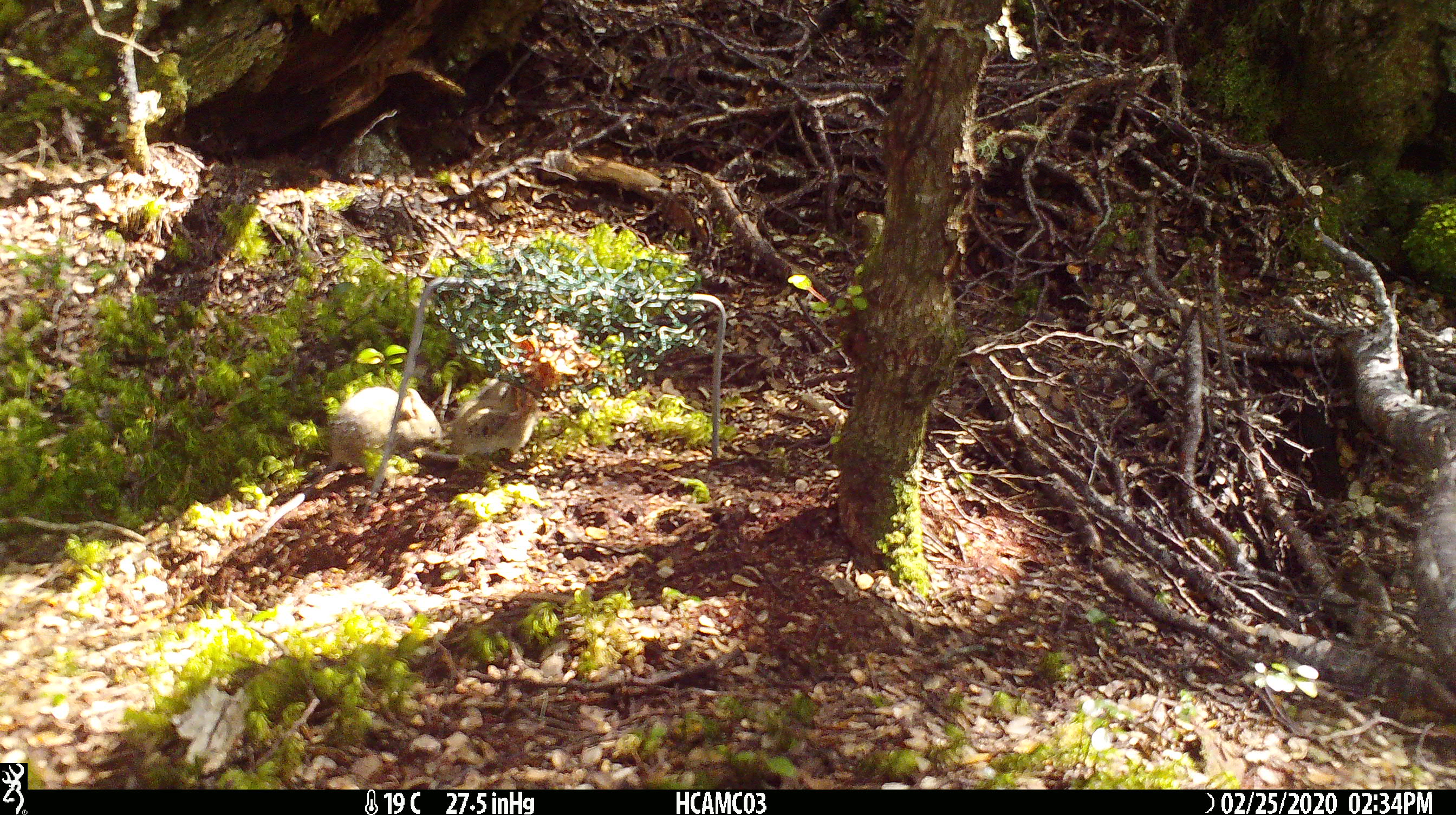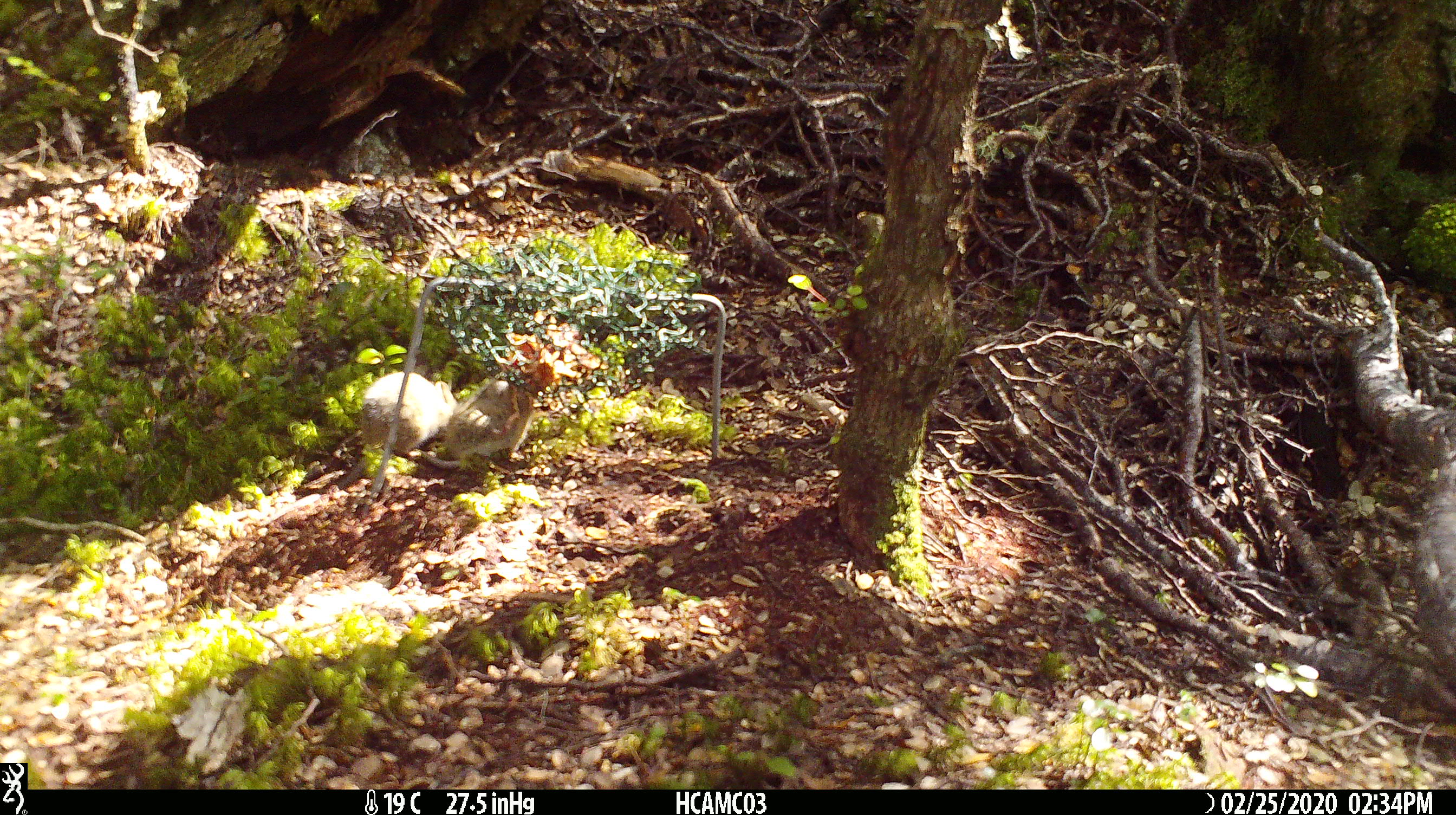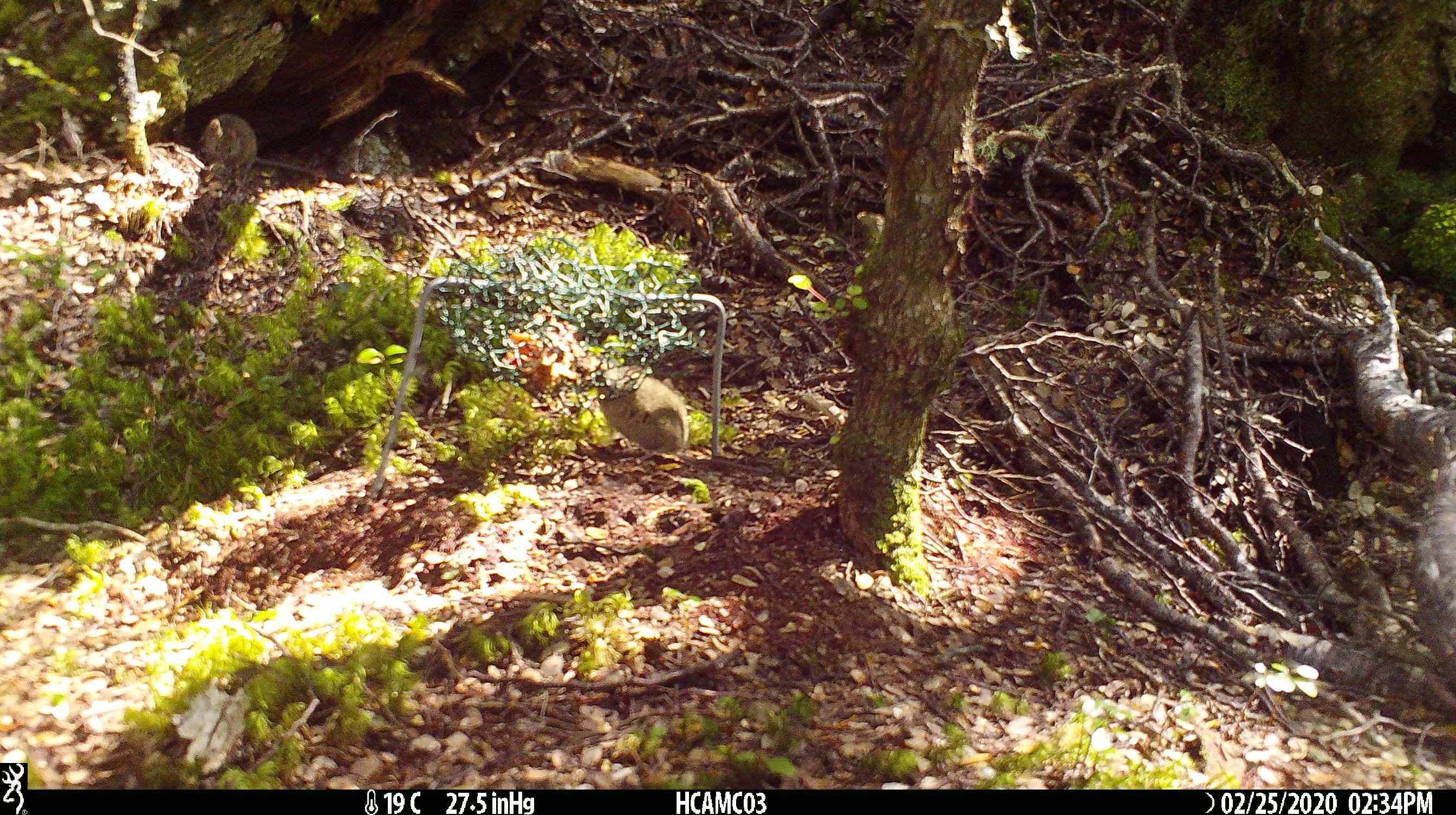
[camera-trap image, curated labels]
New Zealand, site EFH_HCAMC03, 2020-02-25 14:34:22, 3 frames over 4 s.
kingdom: Animalia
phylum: Chordata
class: Mammalia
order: Rodentia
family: Muridae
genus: Mus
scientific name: Mus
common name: mouse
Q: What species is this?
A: Mouse (Mus).